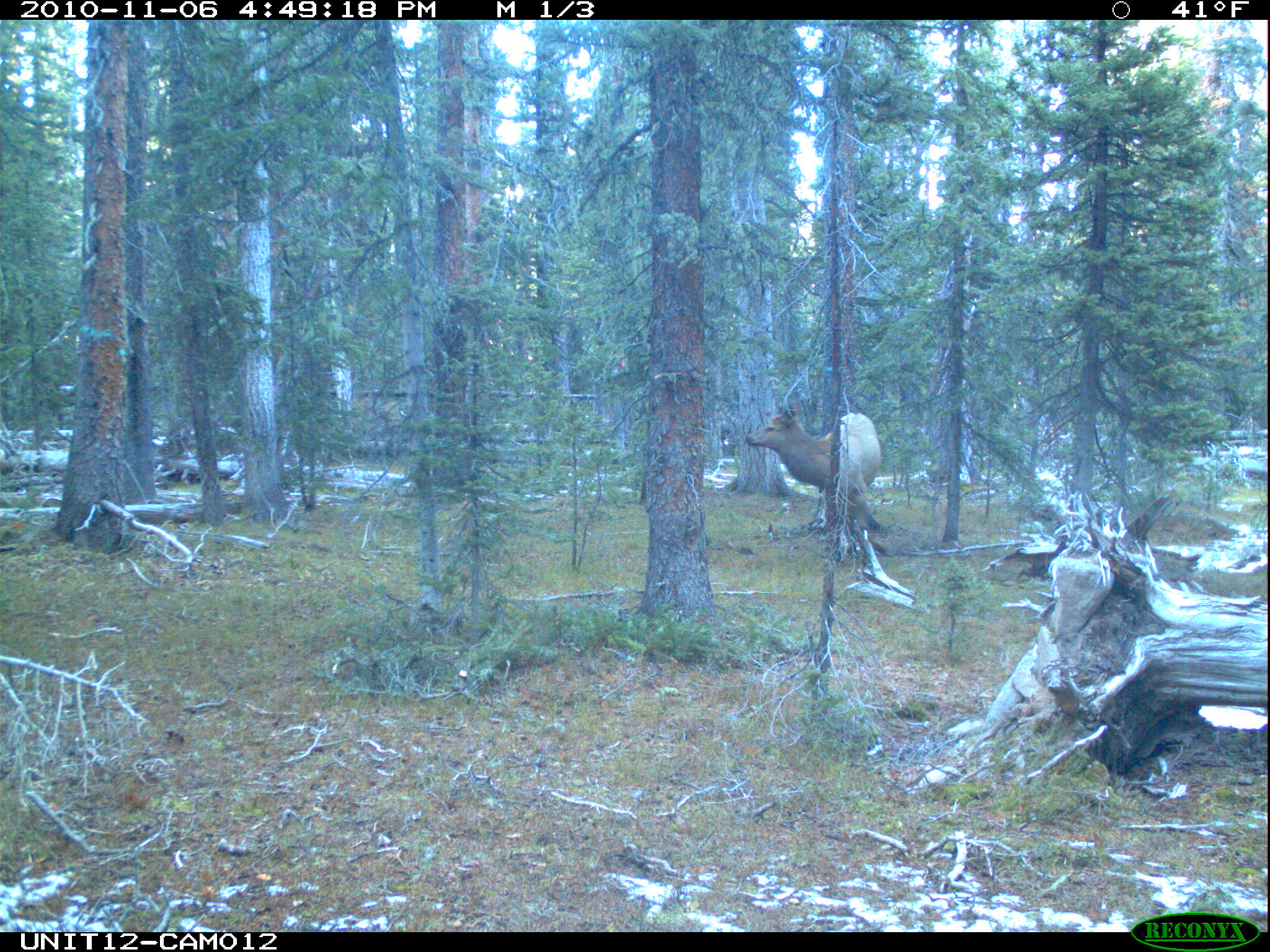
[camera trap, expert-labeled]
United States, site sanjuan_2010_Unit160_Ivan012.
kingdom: Animalia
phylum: Chordata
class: Mammalia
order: Artiodactyla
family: Cervidae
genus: Cervus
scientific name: Cervus elaphus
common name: red deer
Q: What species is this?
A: Cervus elaphus (red deer).